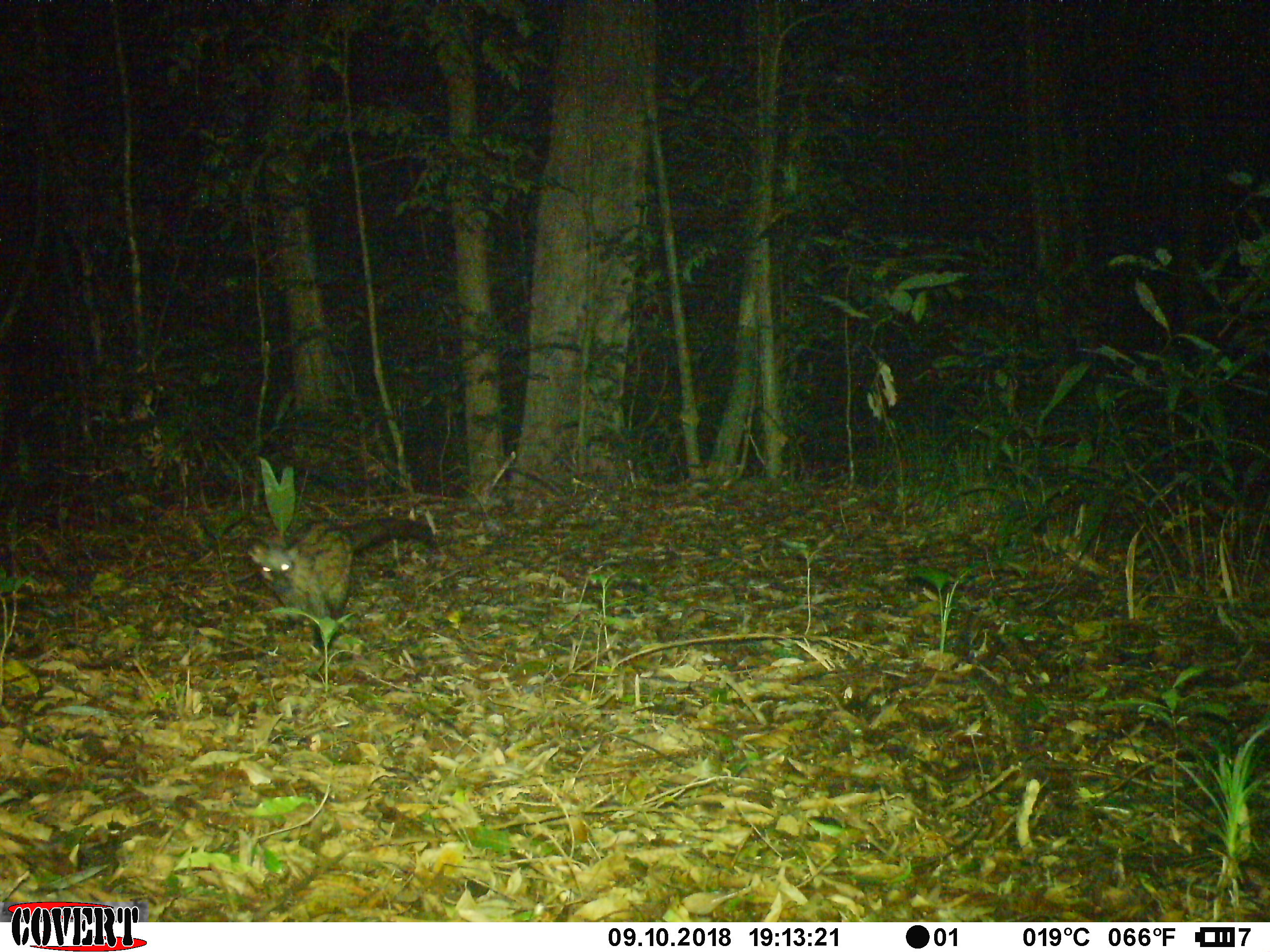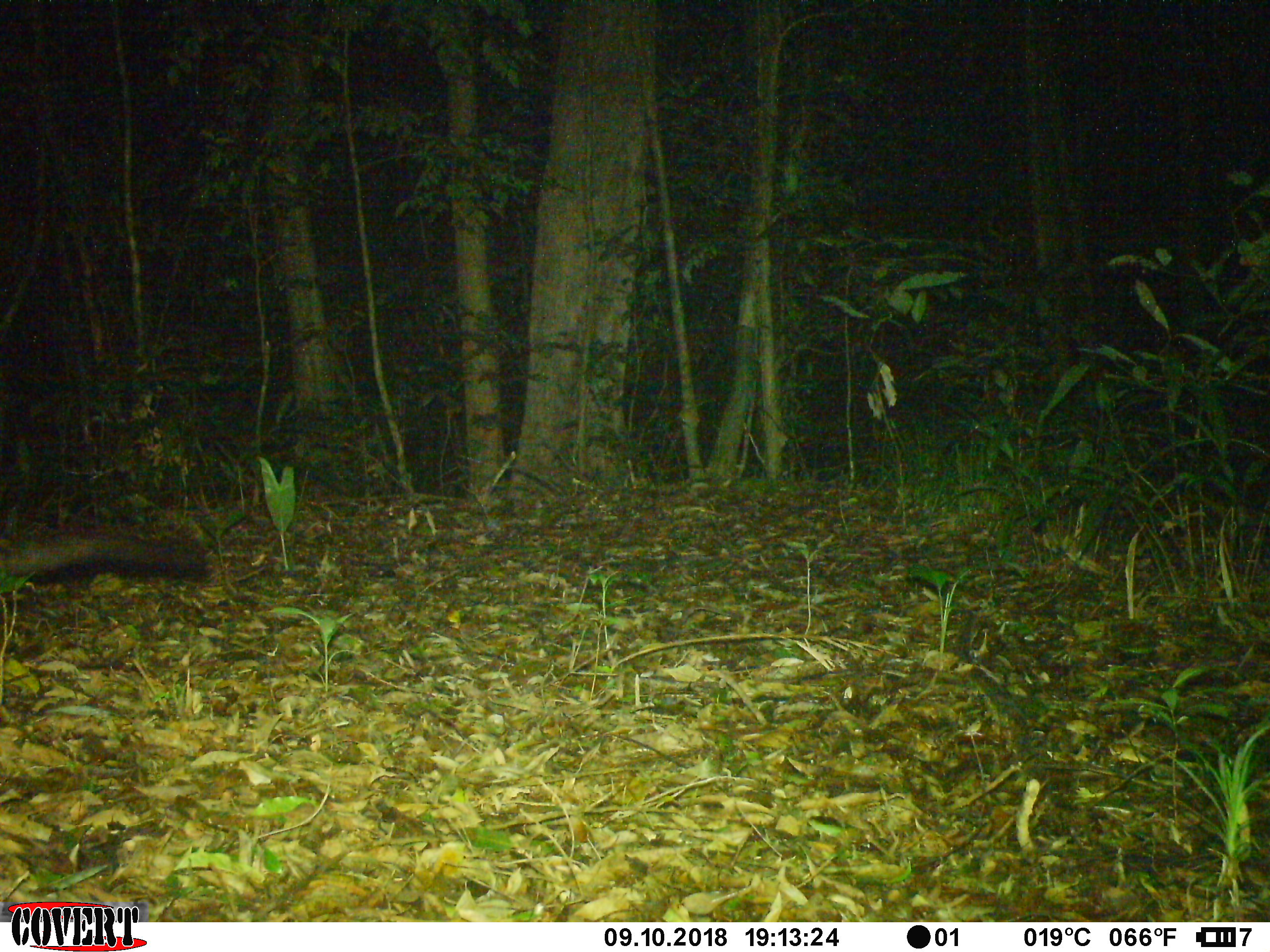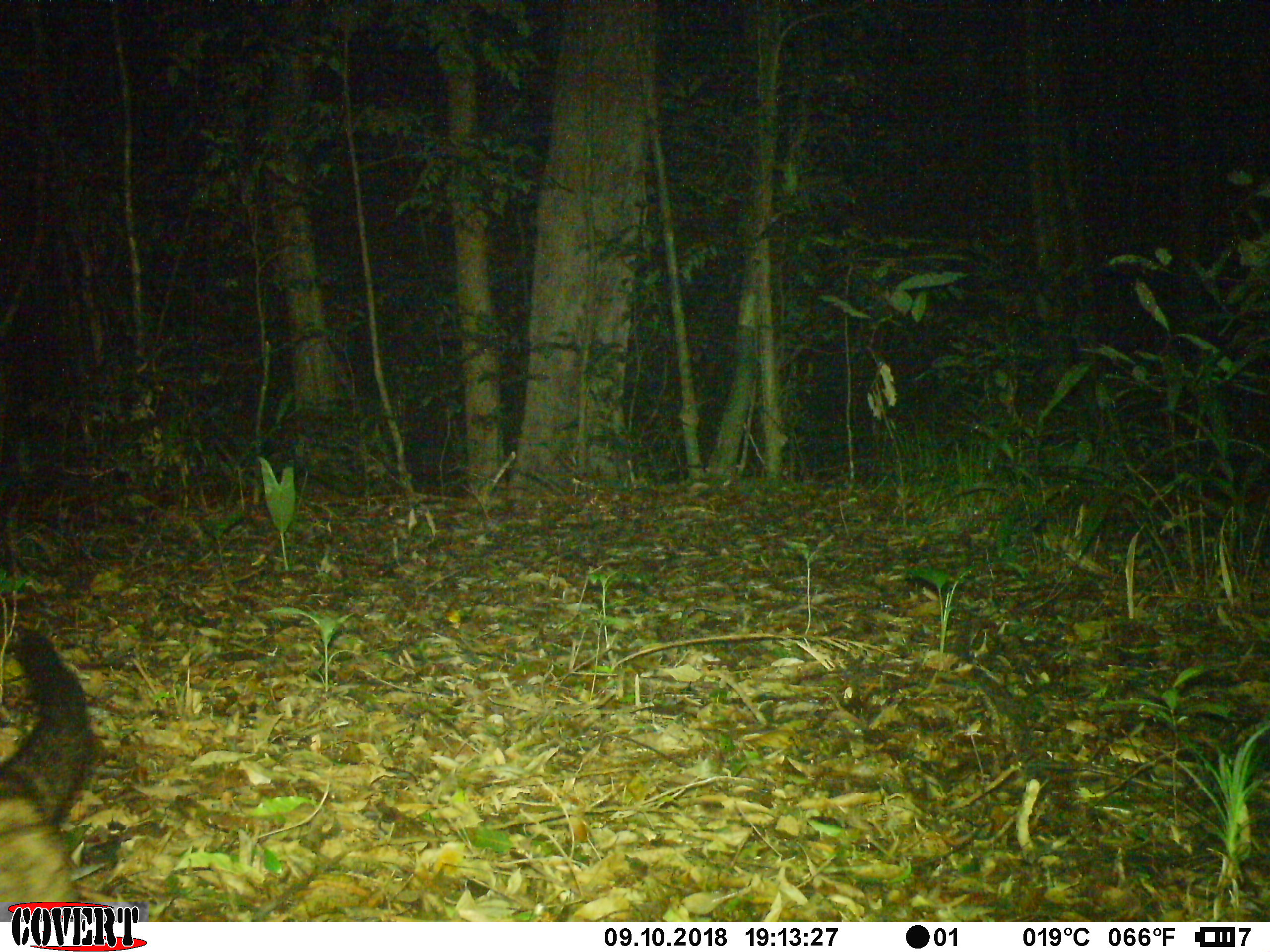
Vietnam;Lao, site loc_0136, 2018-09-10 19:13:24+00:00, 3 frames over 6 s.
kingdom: Animalia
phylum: Chordata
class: Mammalia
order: Carnivora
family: Viverridae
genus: Paradoxurus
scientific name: Paradoxurus hermaphroditus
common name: common palm civet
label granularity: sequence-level